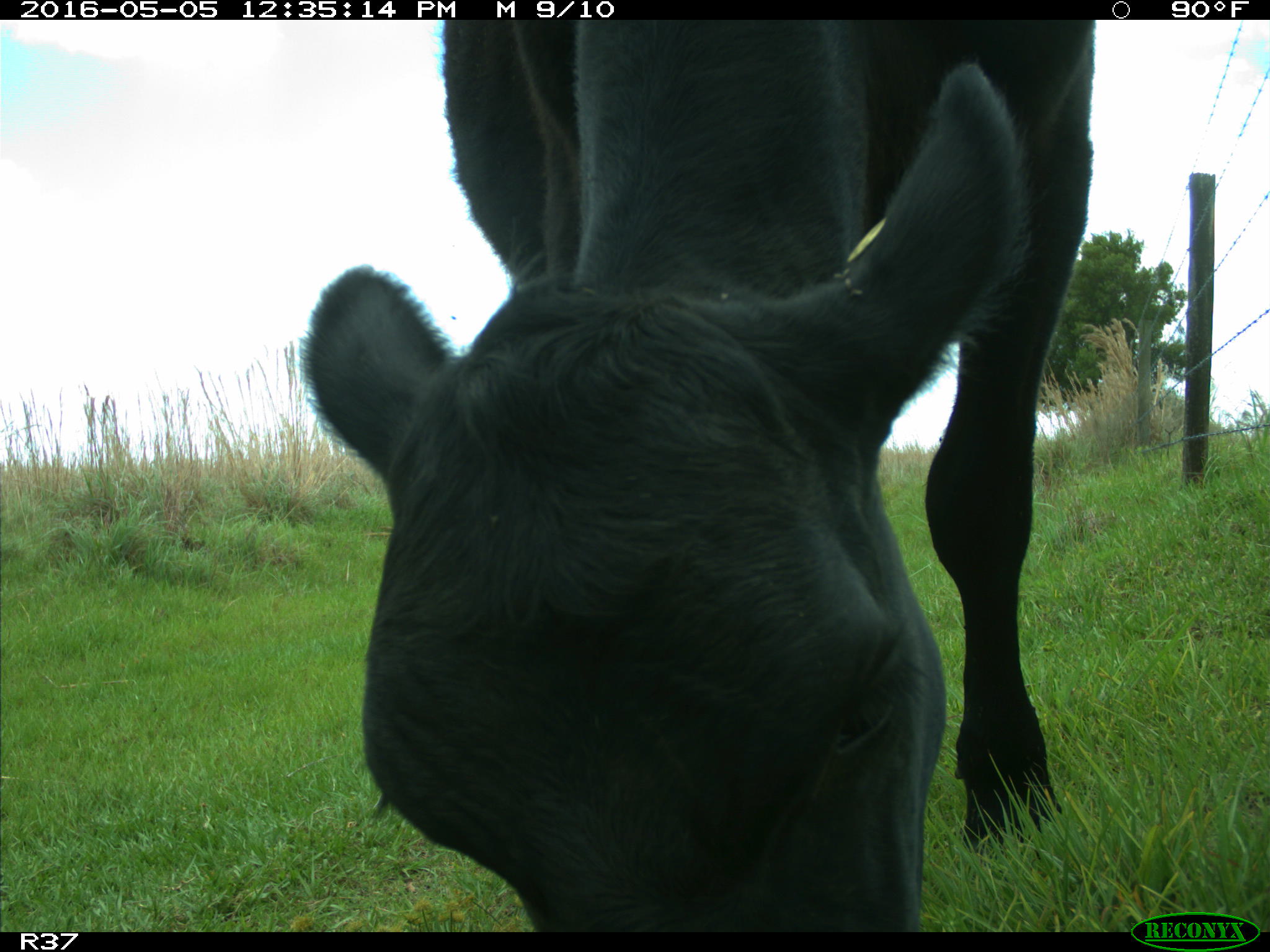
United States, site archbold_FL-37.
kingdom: Animalia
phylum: Chordata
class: Mammalia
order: Artiodactyla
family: Bovidae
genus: Bos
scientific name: Bos taurus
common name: domestic cow